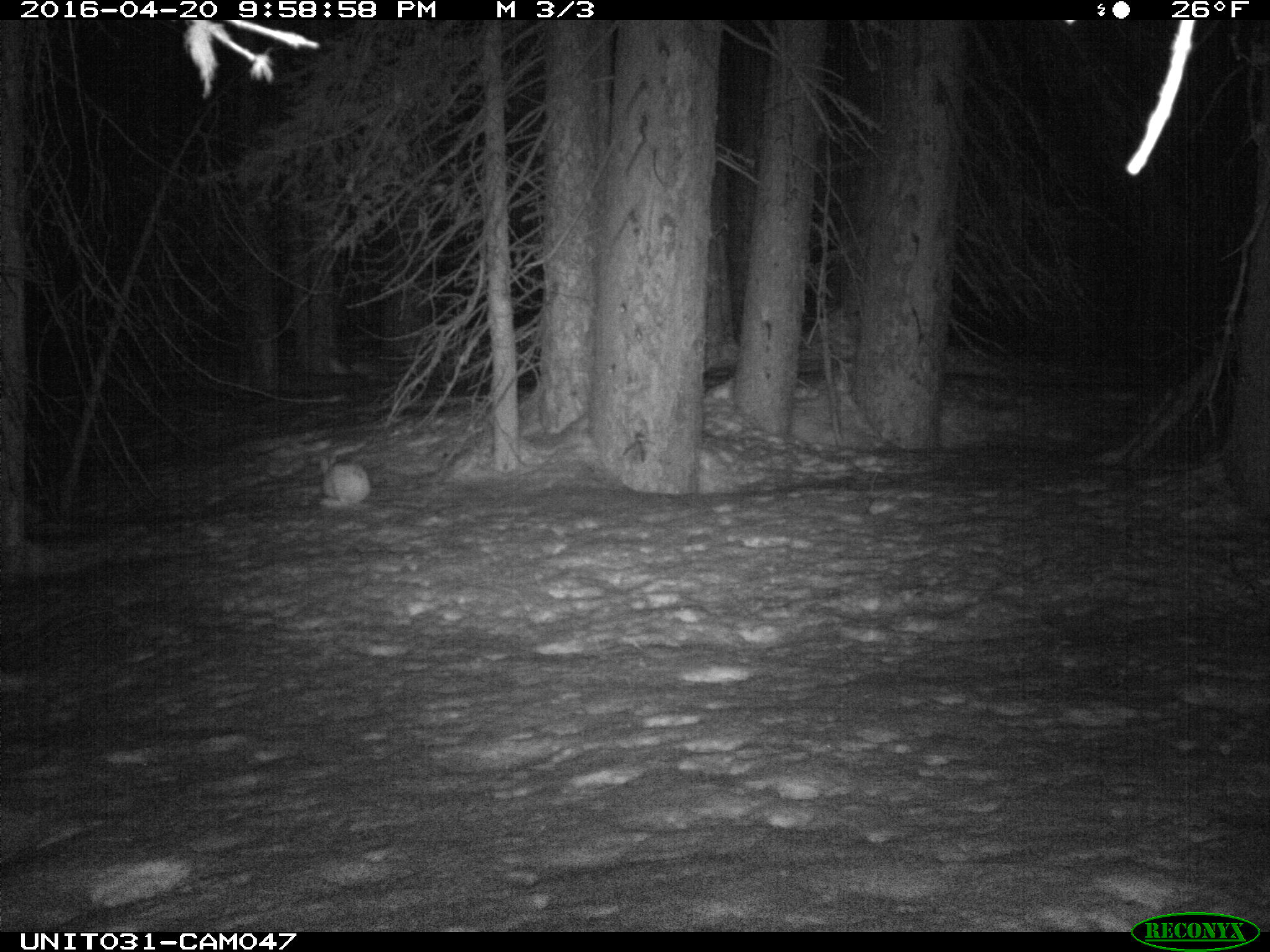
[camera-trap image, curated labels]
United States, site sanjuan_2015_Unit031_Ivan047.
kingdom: Animalia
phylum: Chordata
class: Mammalia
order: Lagomorpha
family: Leporidae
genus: Lepus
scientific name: Lepus americanus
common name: snowshoe hare